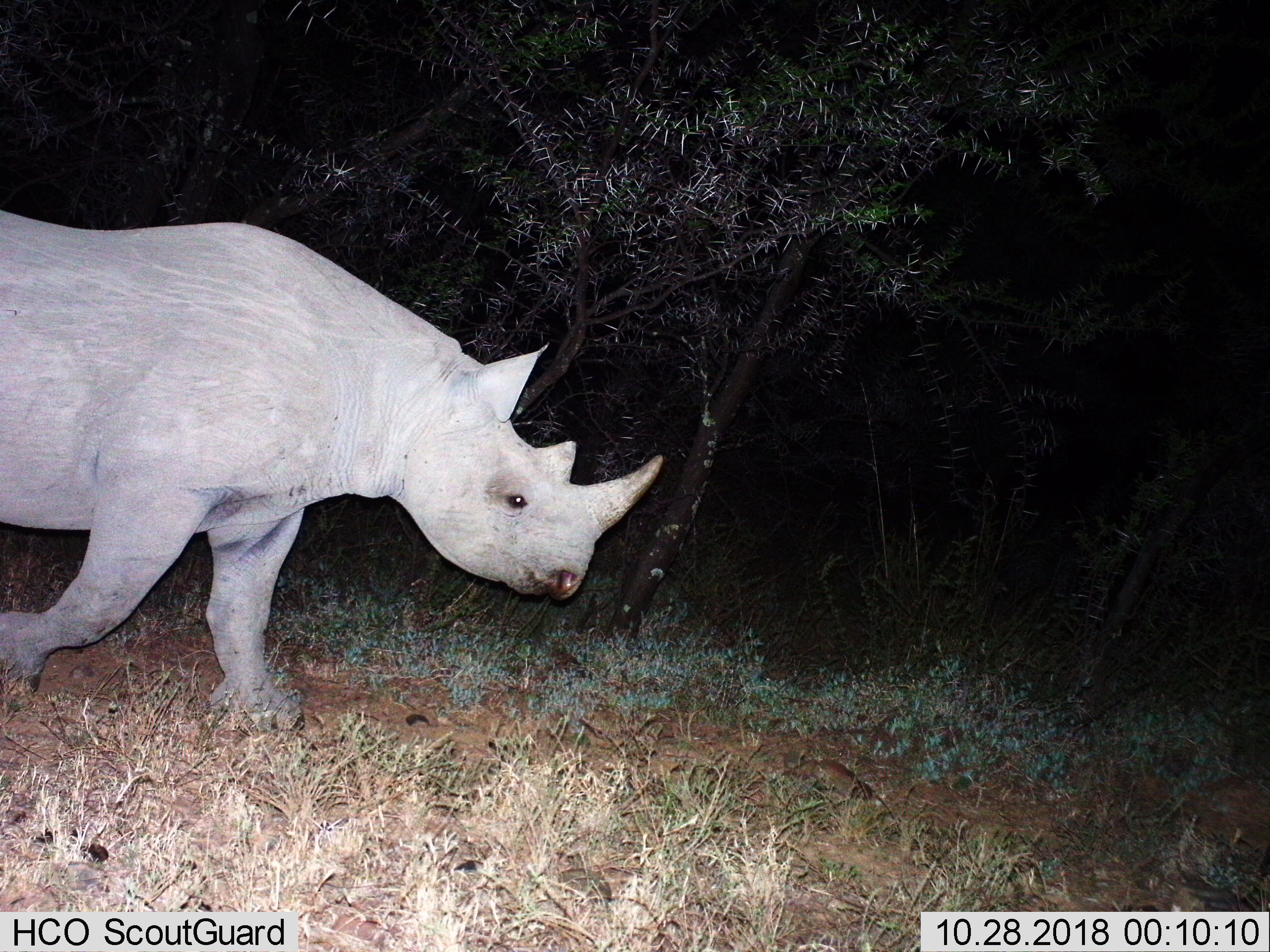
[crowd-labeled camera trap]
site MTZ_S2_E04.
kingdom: Animalia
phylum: Chordata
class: Mammalia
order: Perissodactyla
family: Rhinocerotidae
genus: Diceros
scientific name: Diceros bicornis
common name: black rhinoceros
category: rhinocerosblack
Rhinocerosblack (black rhinoceros) (Diceros bicornis), count 1. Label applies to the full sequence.